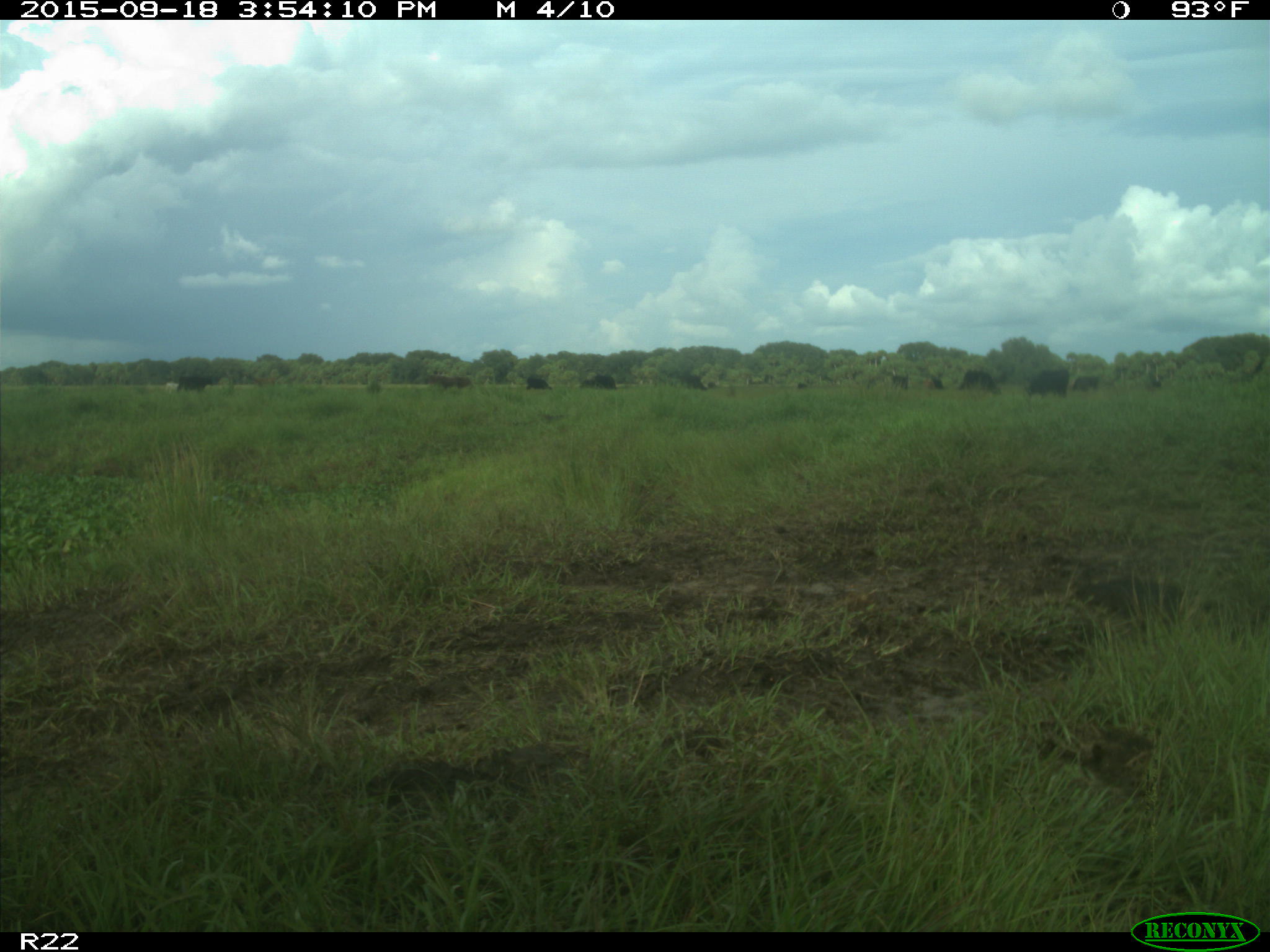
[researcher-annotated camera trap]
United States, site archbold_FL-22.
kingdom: Animalia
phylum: Chordata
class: Mammalia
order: Artiodactyla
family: Bovidae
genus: Bos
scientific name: Bos taurus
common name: domestic cow